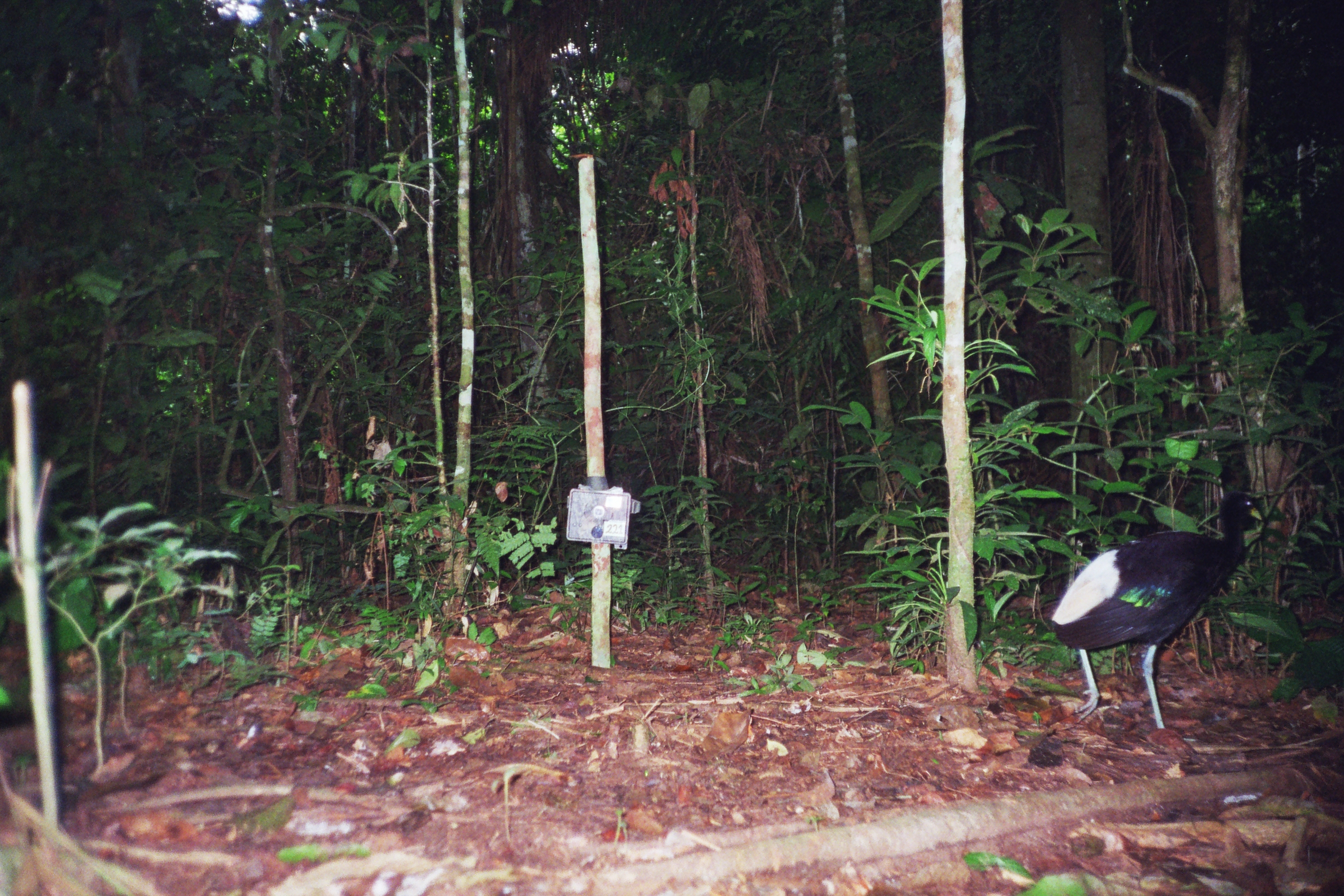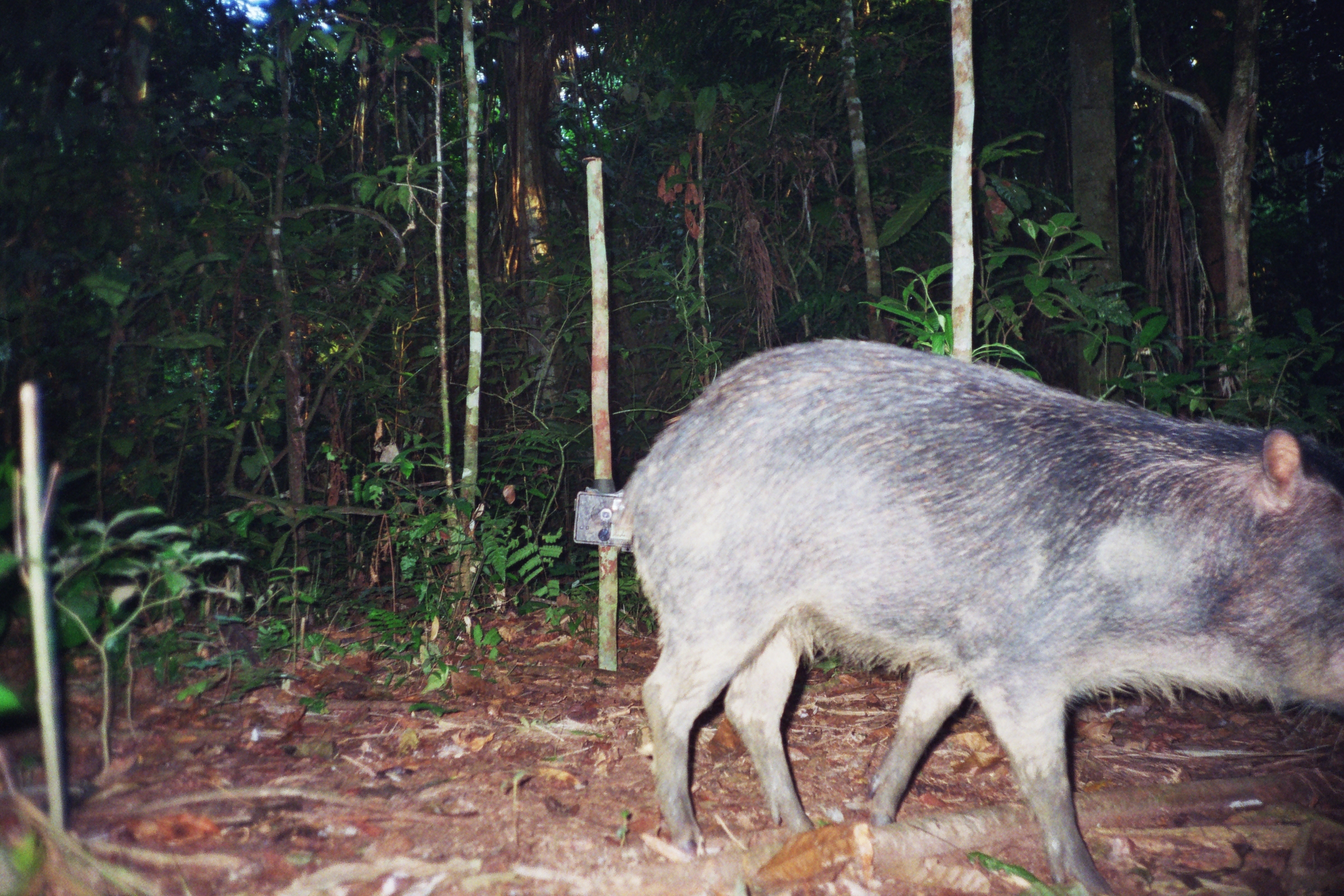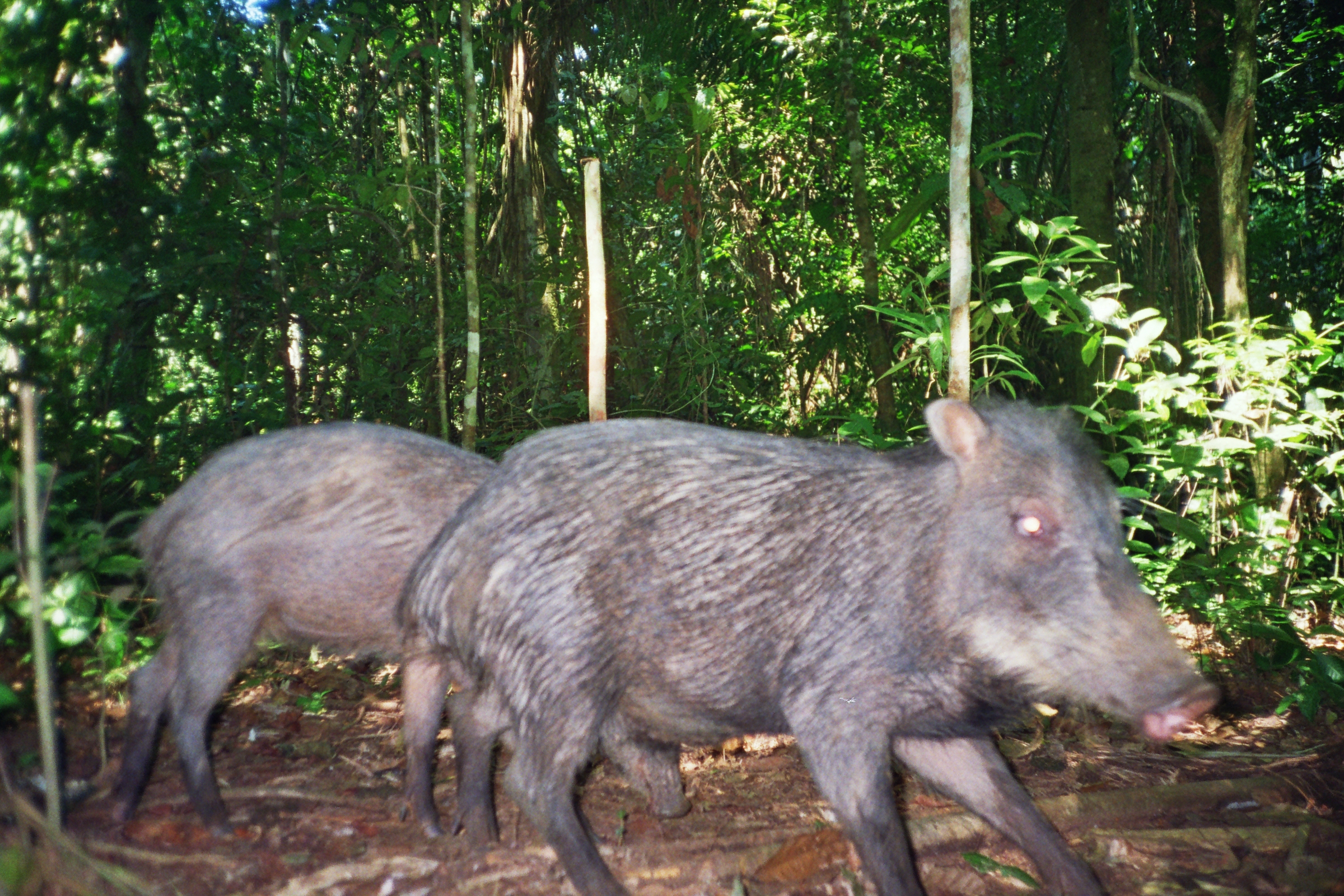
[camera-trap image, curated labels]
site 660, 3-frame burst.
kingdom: Animalia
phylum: Chordata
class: Aves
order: Gruiformes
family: Psophiidae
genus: Psophia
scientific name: Psophia leucoptera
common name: pale-winged trumpeter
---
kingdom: Animalia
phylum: Chordata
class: Mammalia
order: Artiodactyla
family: Tayassuidae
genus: Tayassu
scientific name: Tayassu pecari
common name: white-lipped peccary